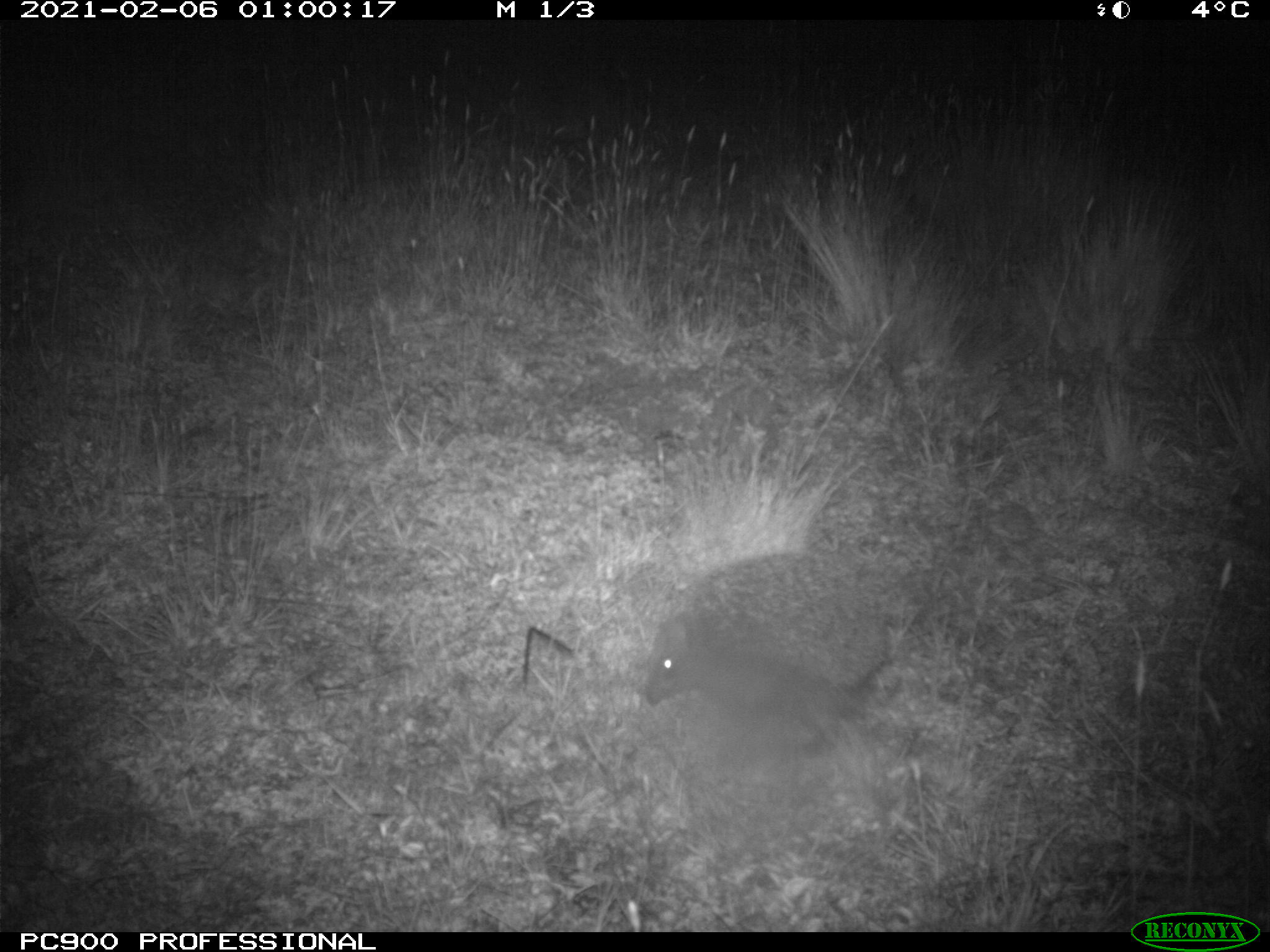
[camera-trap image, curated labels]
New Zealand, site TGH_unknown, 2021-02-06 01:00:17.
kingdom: Animalia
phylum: Chordata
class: Mammalia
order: Eulipotyphla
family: Erinaceidae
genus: Erinaceus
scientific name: Erinaceus europaeus europaeus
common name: european hedgehog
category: hedgehog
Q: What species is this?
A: Hedgehog (european hedgehog) (Erinaceus europaeus europaeus).